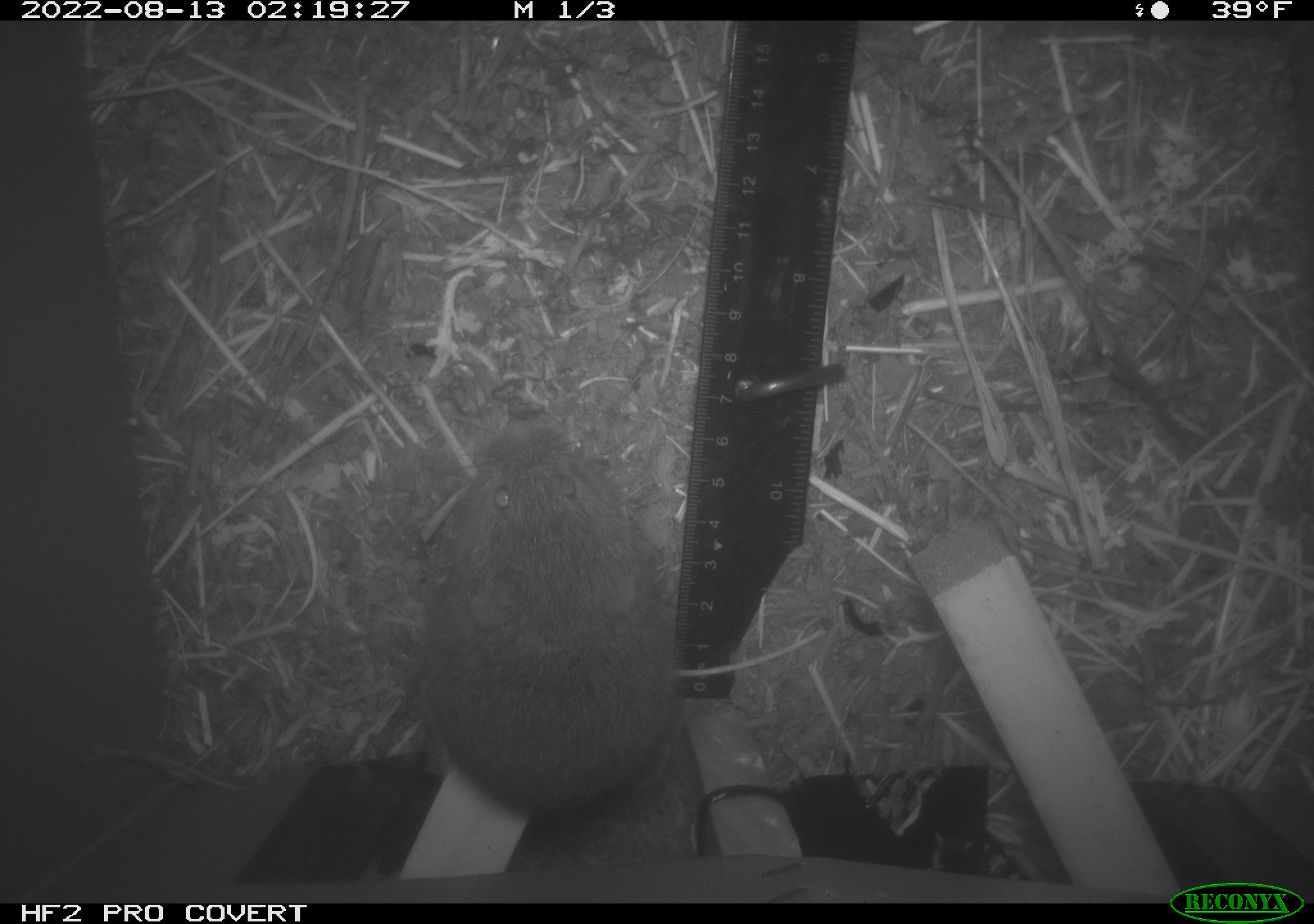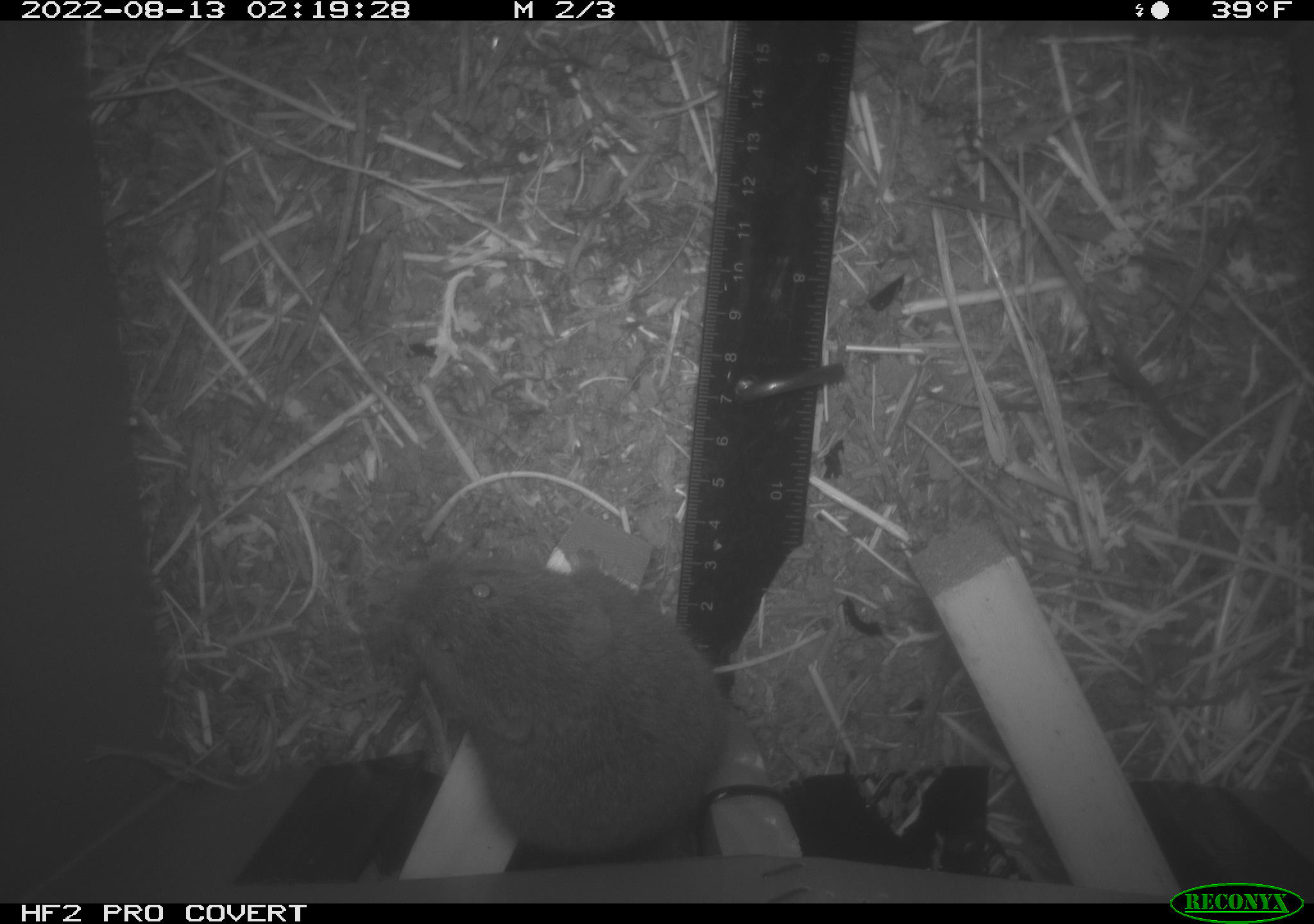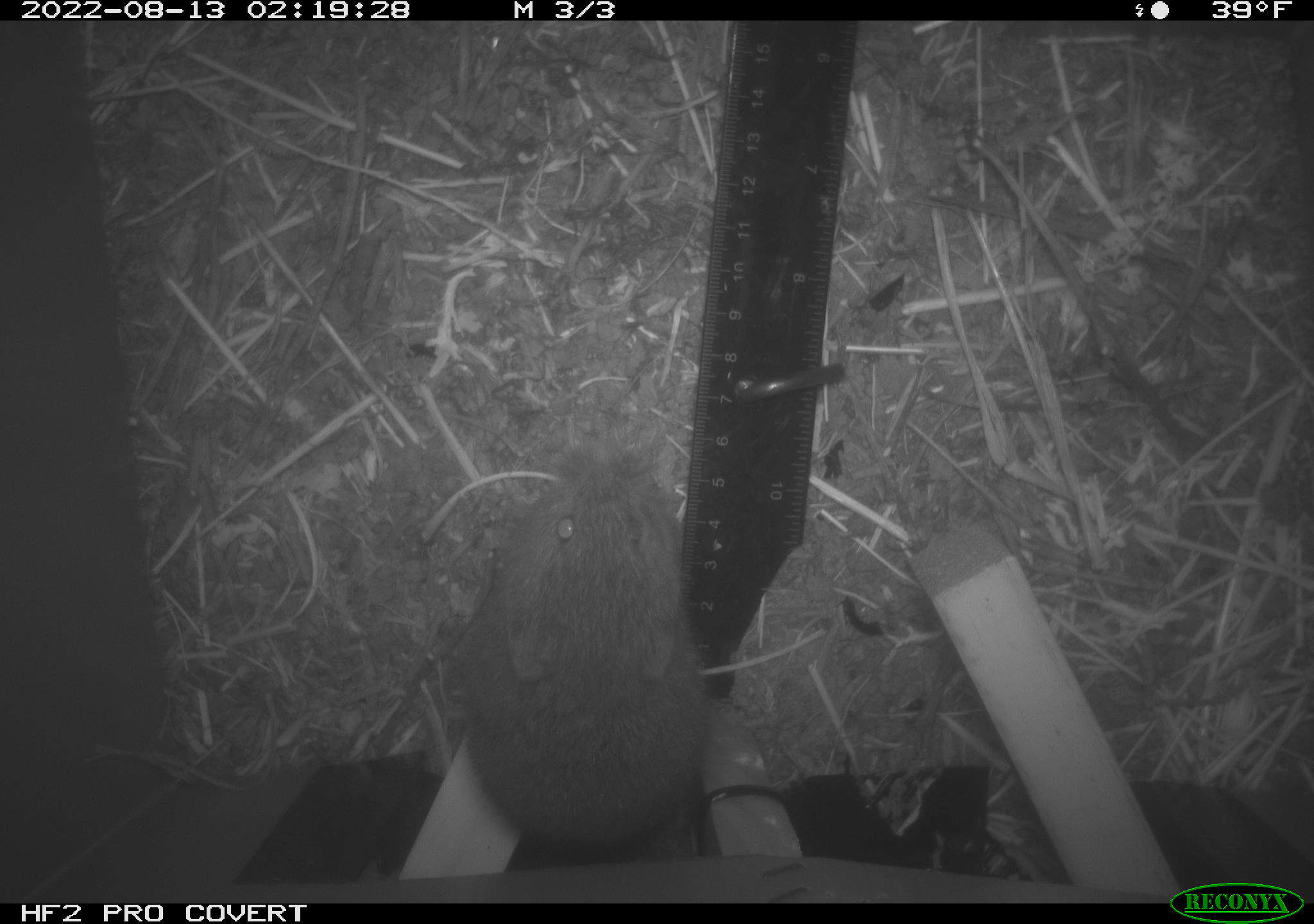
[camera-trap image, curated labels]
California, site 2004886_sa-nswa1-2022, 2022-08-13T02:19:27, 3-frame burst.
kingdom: Animalia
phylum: Chordata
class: Mammalia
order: Rodentia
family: Cricetidae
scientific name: Cricetidae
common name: hamsters, voles, lemmings, and allies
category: cricetidae family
Cricetidae family (hamsters, voles, lemmings, and allies) (Cricetidae).